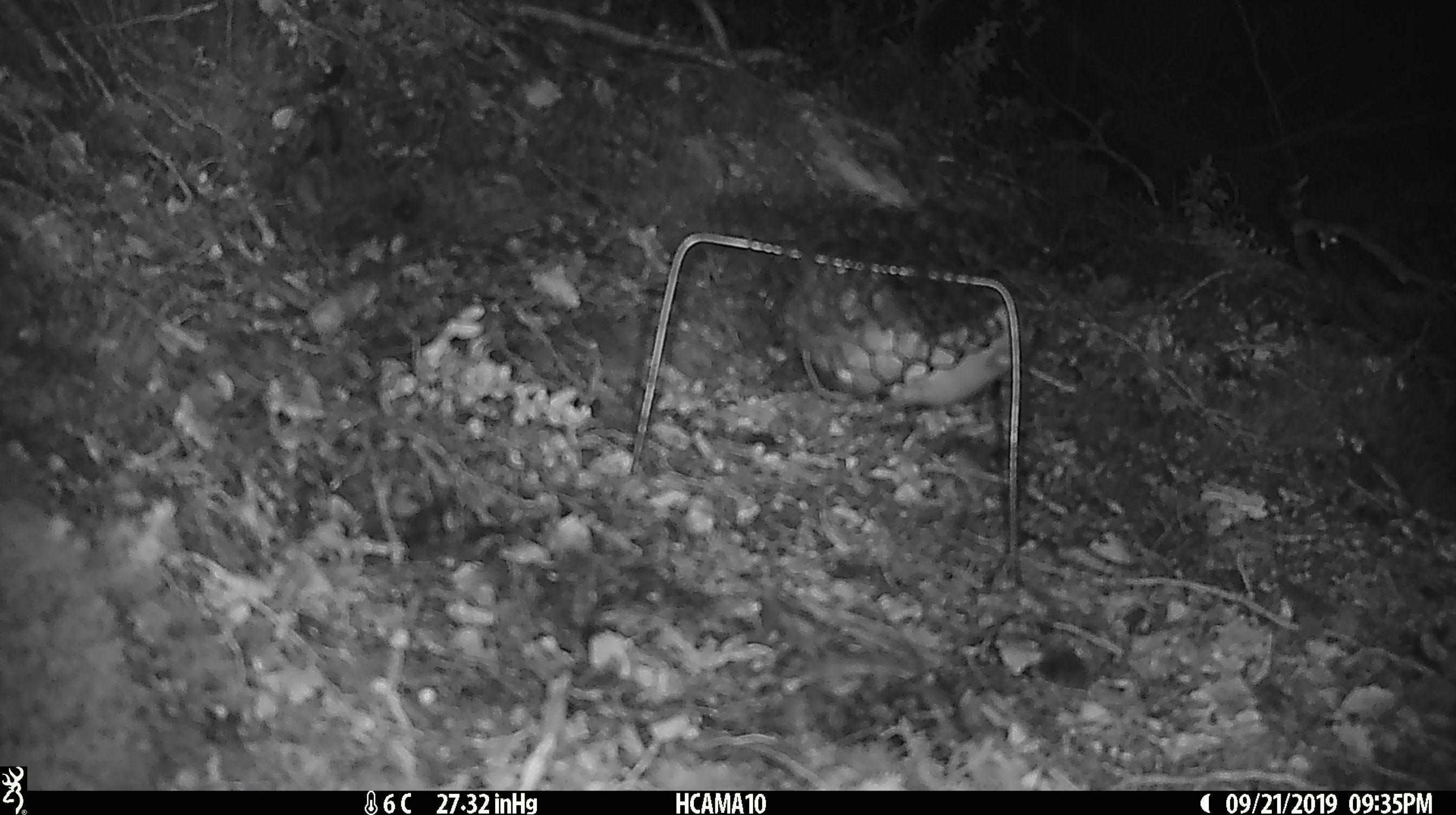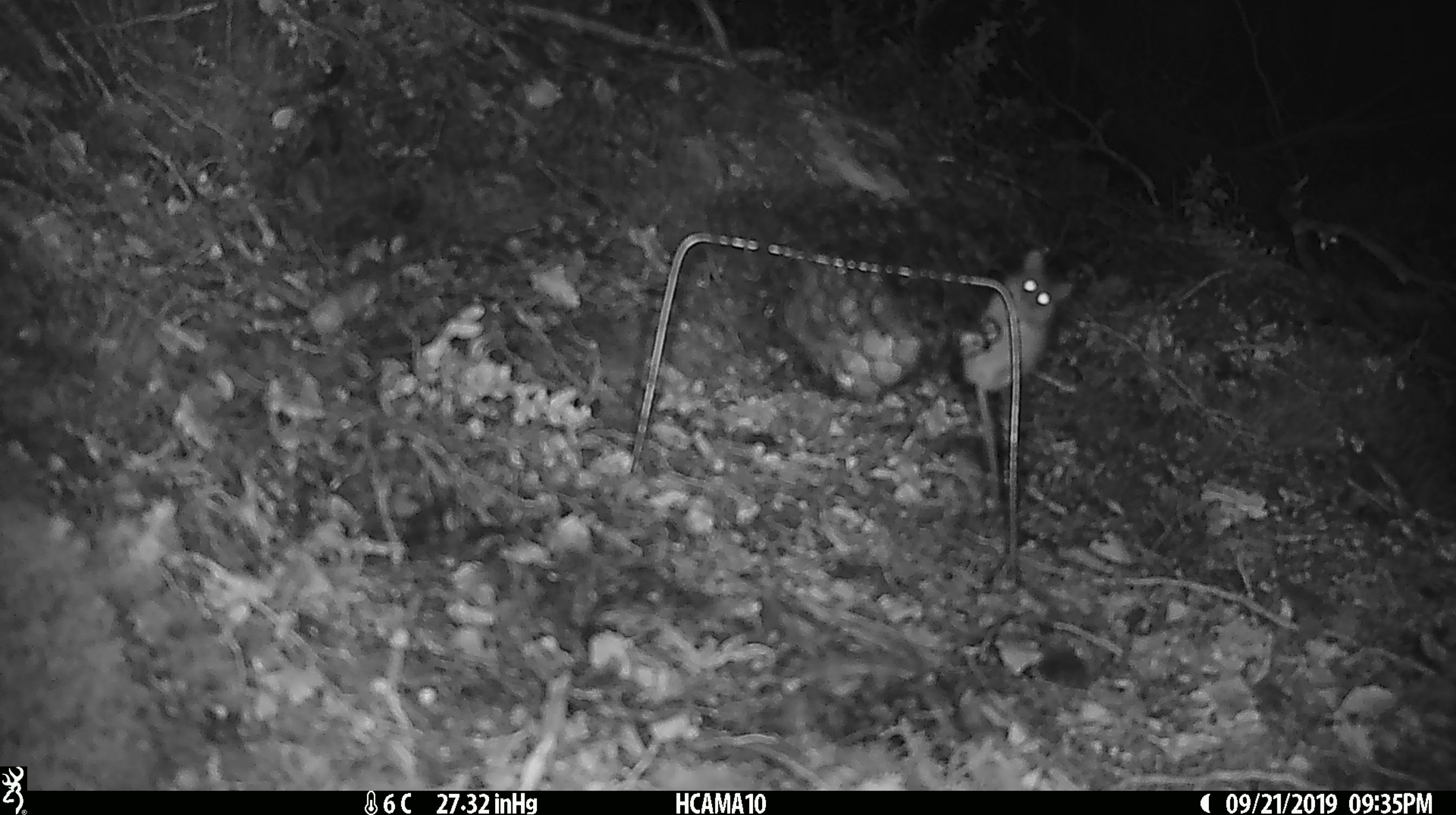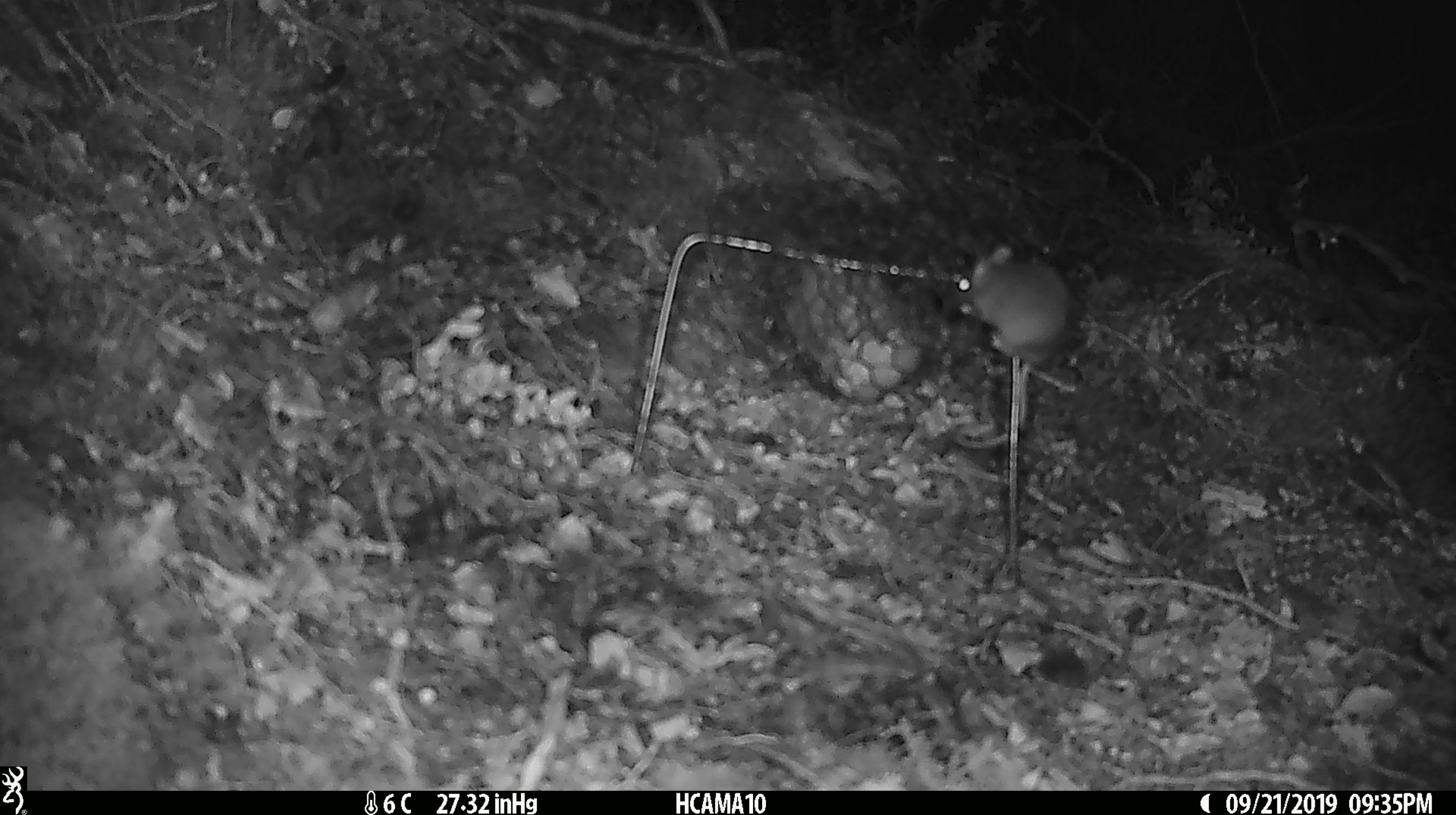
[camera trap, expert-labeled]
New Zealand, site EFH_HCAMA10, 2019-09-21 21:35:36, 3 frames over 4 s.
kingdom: Animalia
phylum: Chordata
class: Mammalia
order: Rodentia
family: Muridae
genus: Mus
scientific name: Mus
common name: mouse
Mouse (Mus).